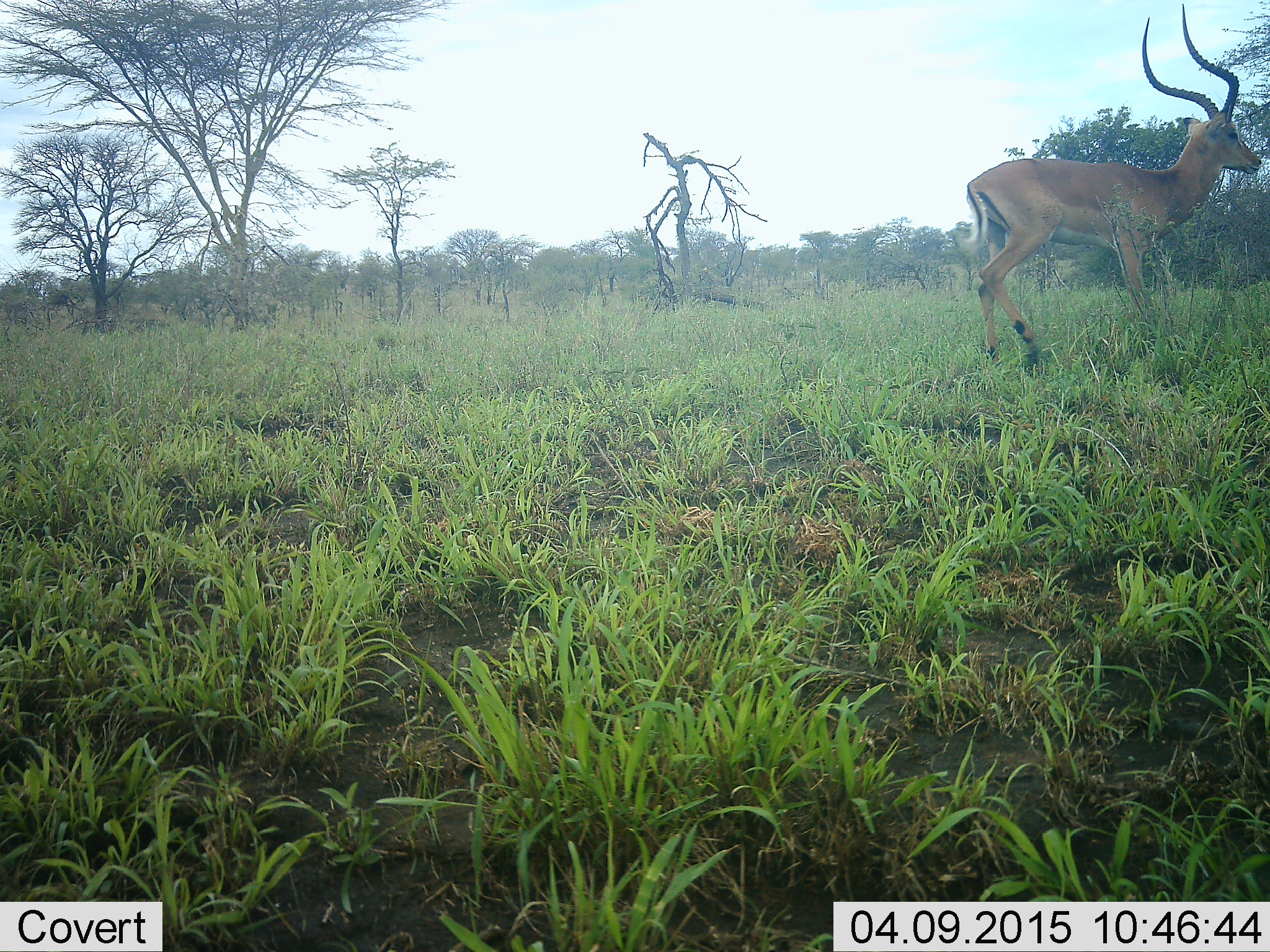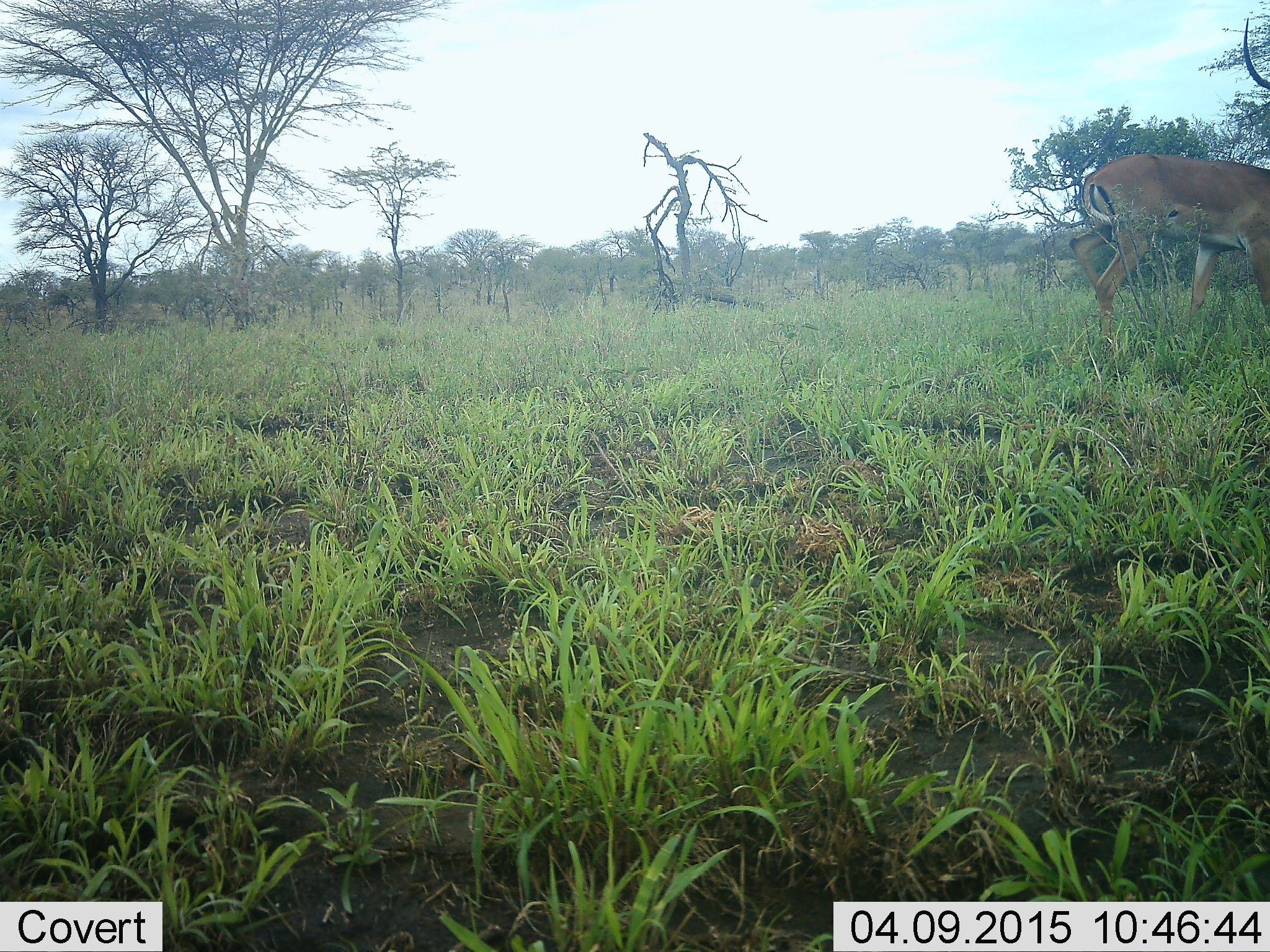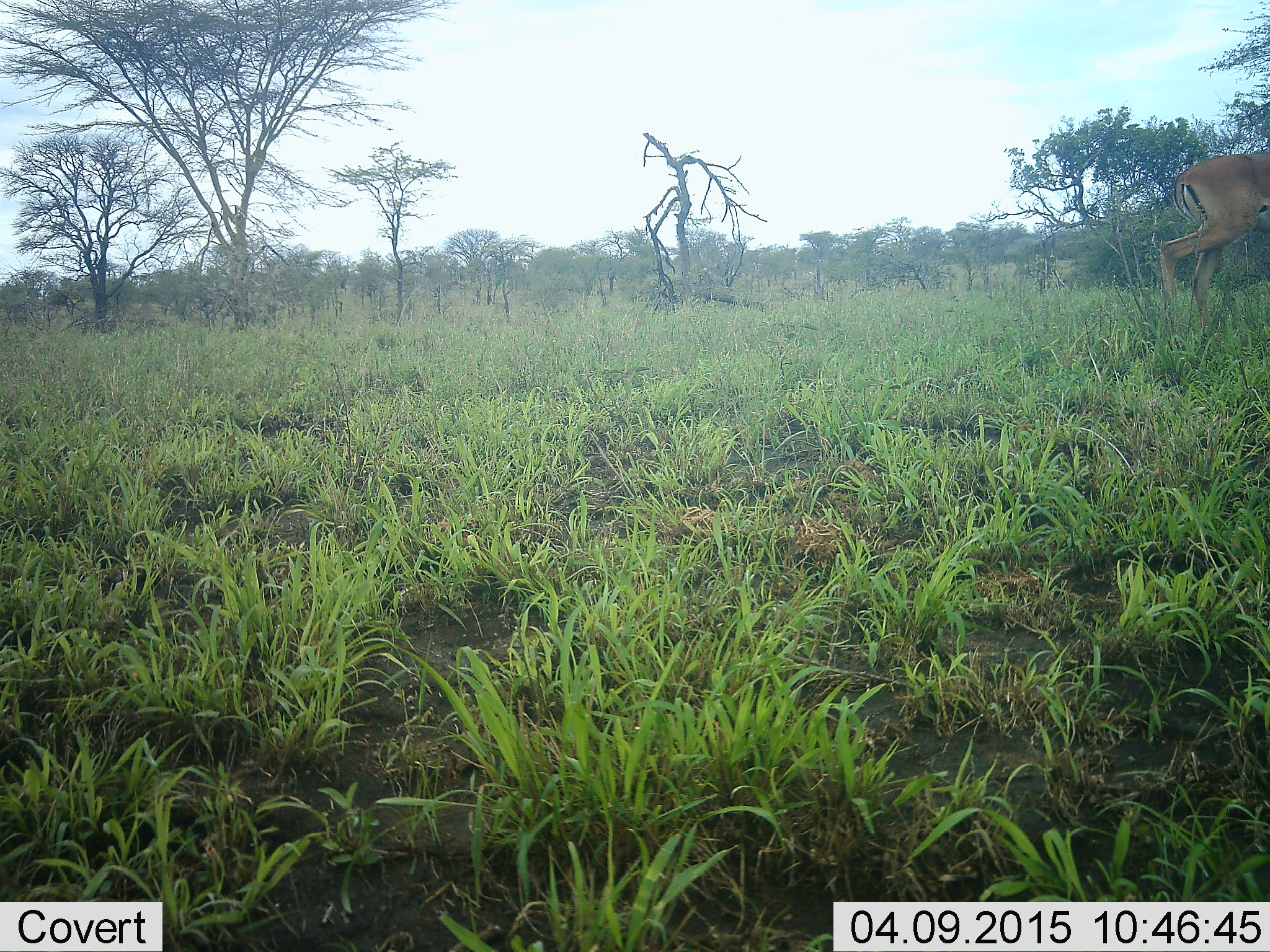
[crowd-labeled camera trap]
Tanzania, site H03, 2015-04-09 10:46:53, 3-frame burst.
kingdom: Animalia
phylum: Chordata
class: Mammalia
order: Artiodactyla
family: Bovidae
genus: Aepyceros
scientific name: Aepyceros melampus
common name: impala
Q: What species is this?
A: Impala (Aepyceros melampus).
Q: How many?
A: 1.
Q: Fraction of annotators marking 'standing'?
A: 0%.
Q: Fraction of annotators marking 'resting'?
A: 0%.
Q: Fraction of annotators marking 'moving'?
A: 100%.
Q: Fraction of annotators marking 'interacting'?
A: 0%.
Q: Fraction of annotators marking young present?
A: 0%.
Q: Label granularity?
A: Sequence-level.